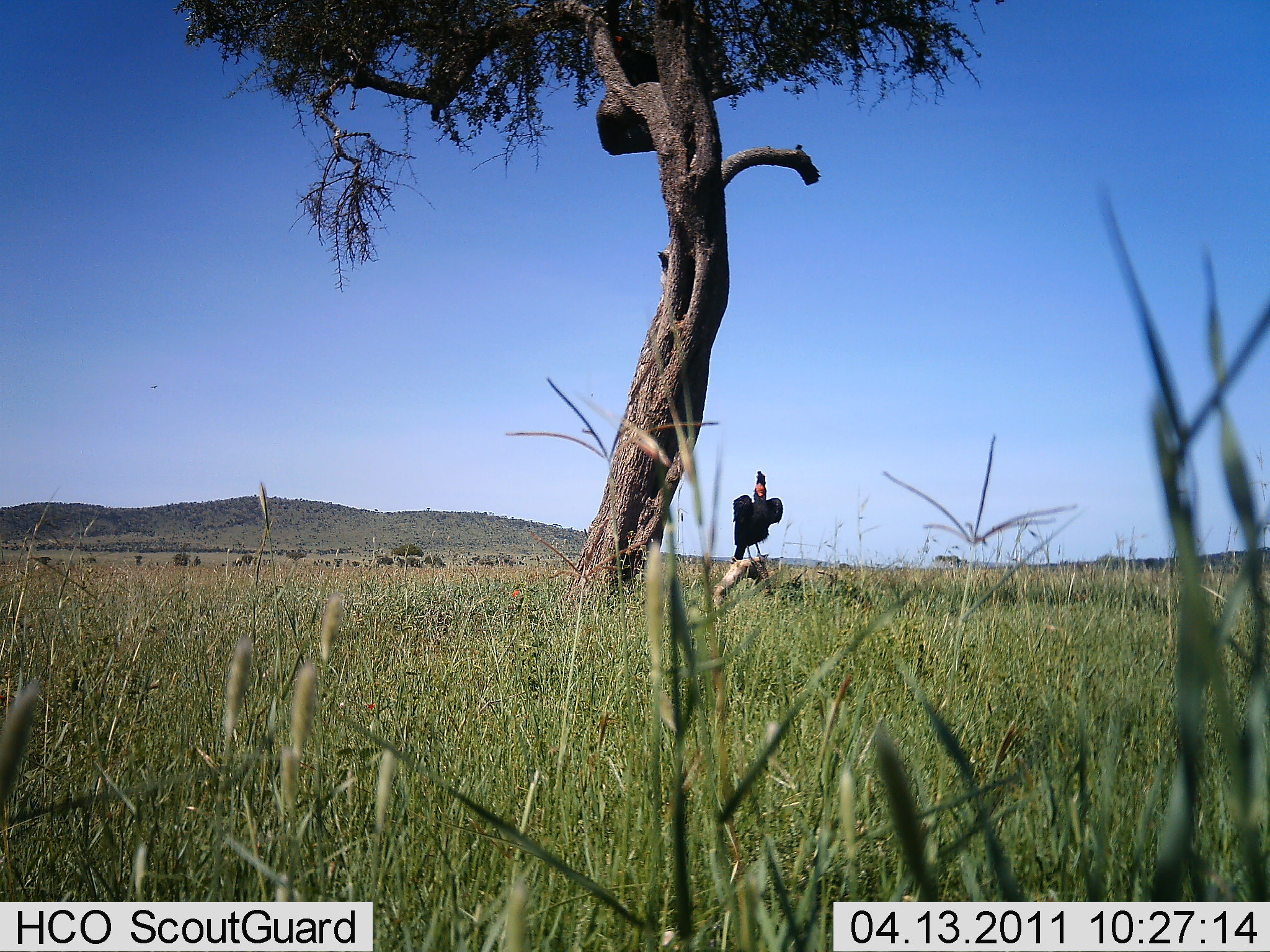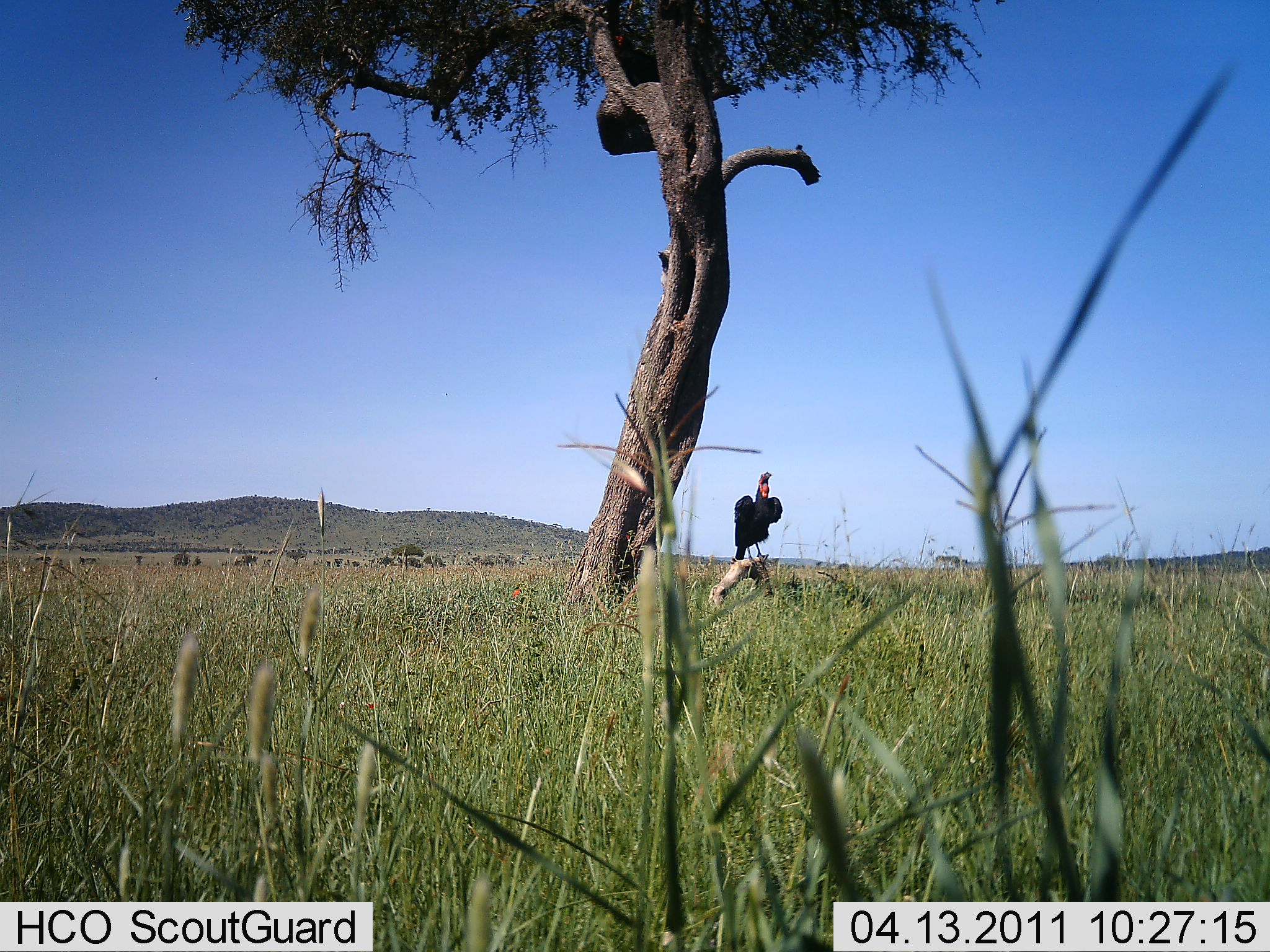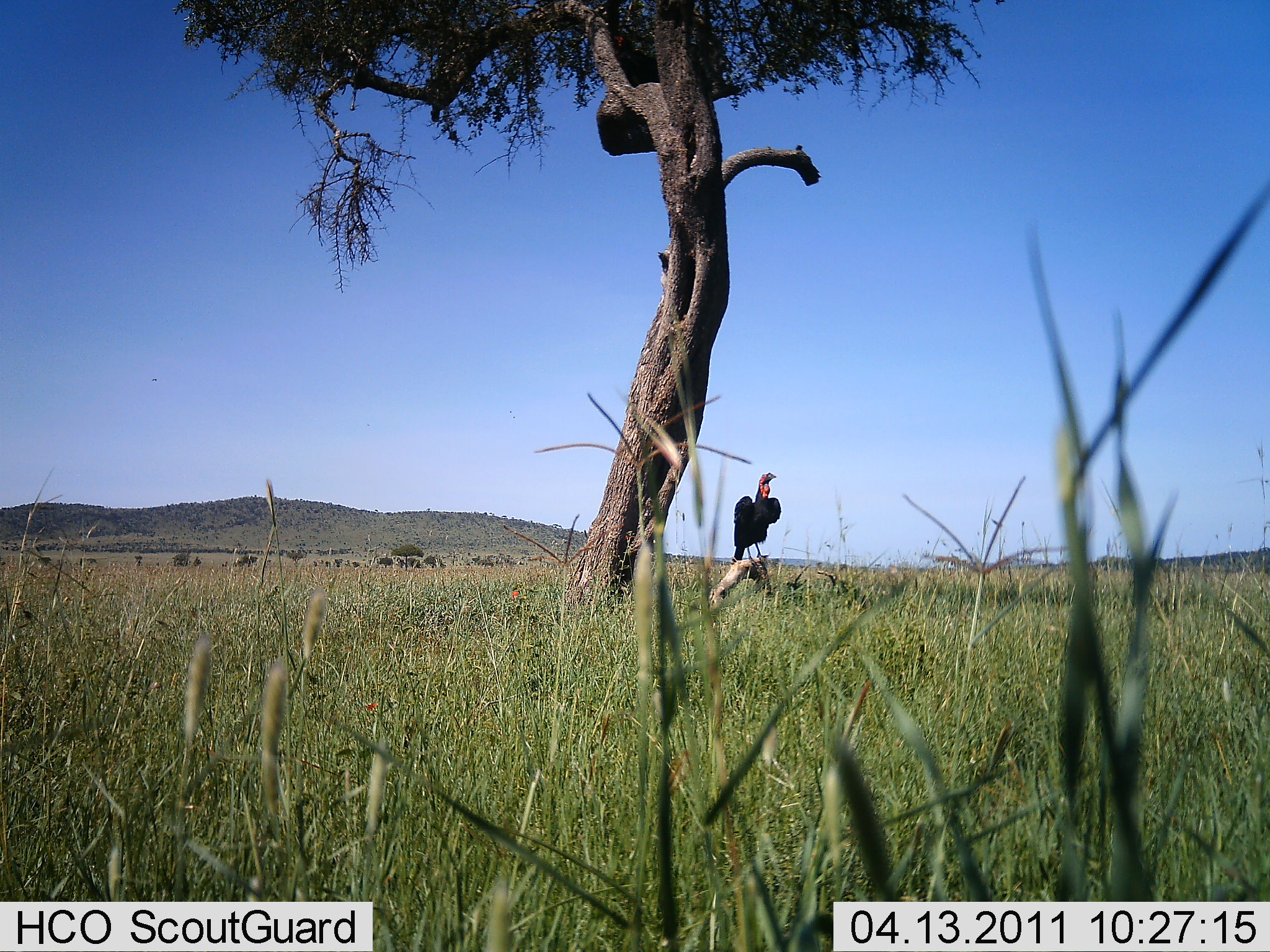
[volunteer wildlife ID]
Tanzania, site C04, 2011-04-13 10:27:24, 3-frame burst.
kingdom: Animalia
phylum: Chordata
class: Aves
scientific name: Aves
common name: bird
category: otherbird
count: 1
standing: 80%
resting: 30%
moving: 10%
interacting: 0%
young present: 0%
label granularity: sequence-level